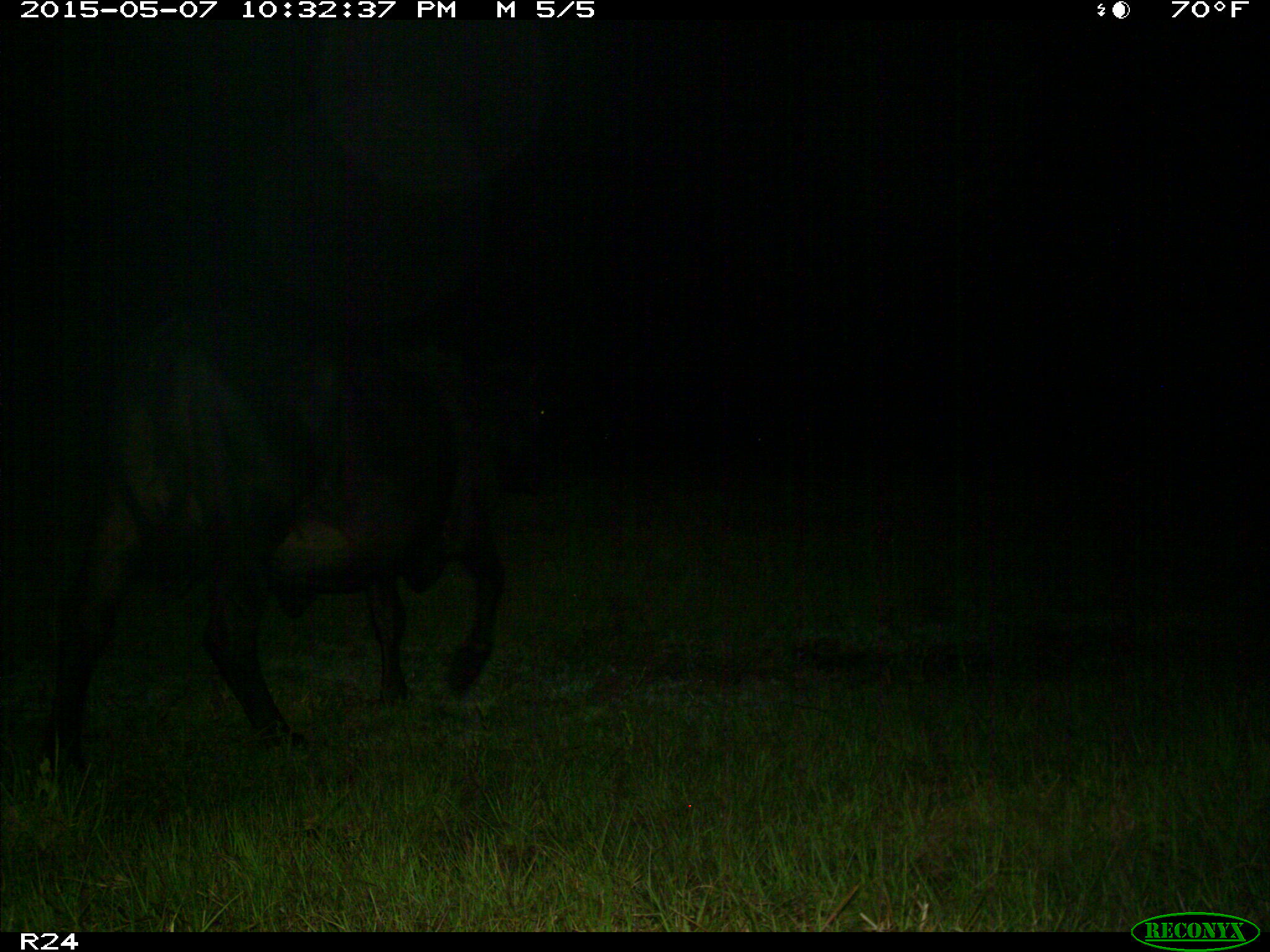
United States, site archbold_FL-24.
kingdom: Animalia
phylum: Chordata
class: Mammalia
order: Artiodactyla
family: Bovidae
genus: Bos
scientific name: Bos taurus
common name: domestic cow